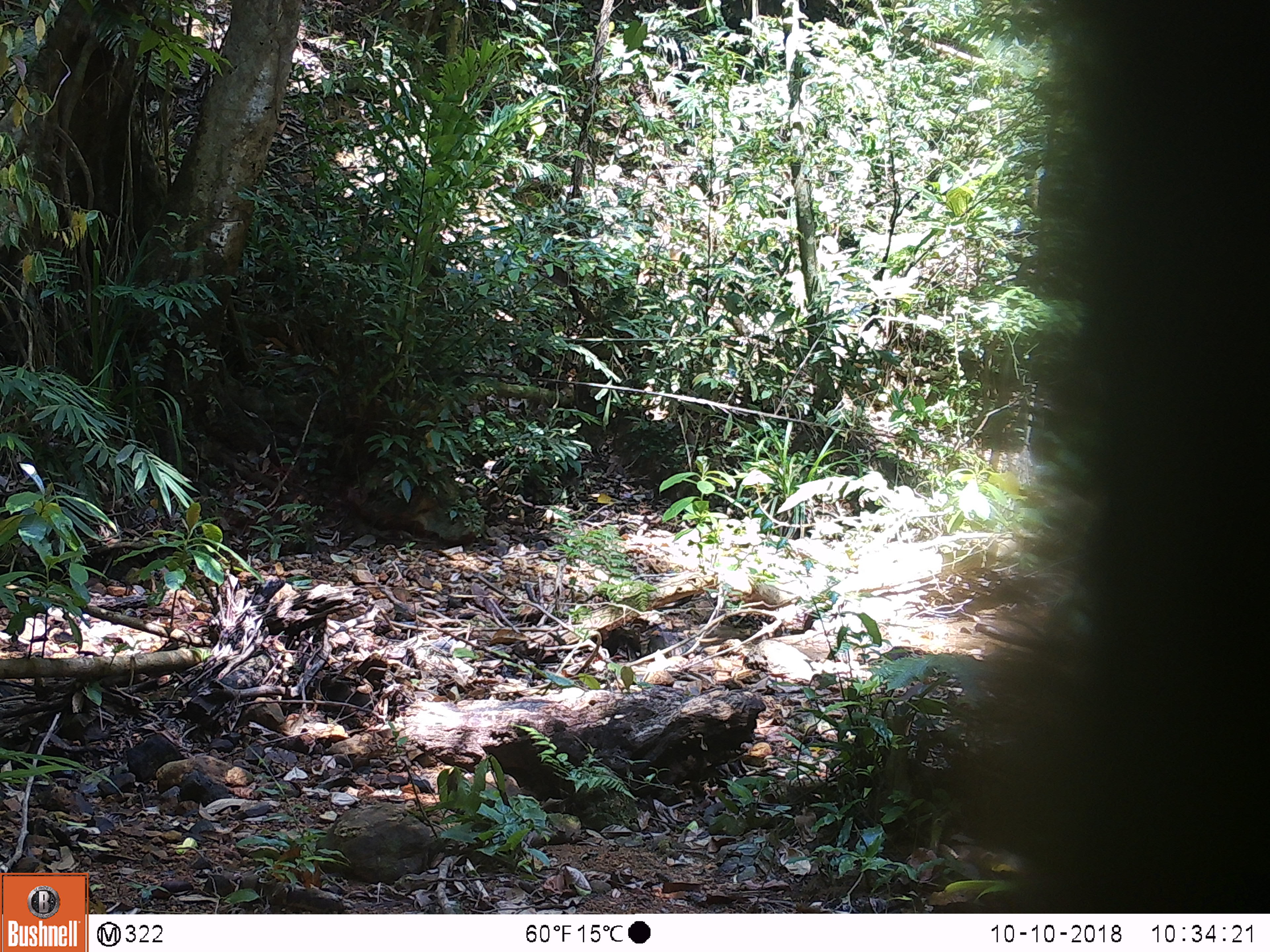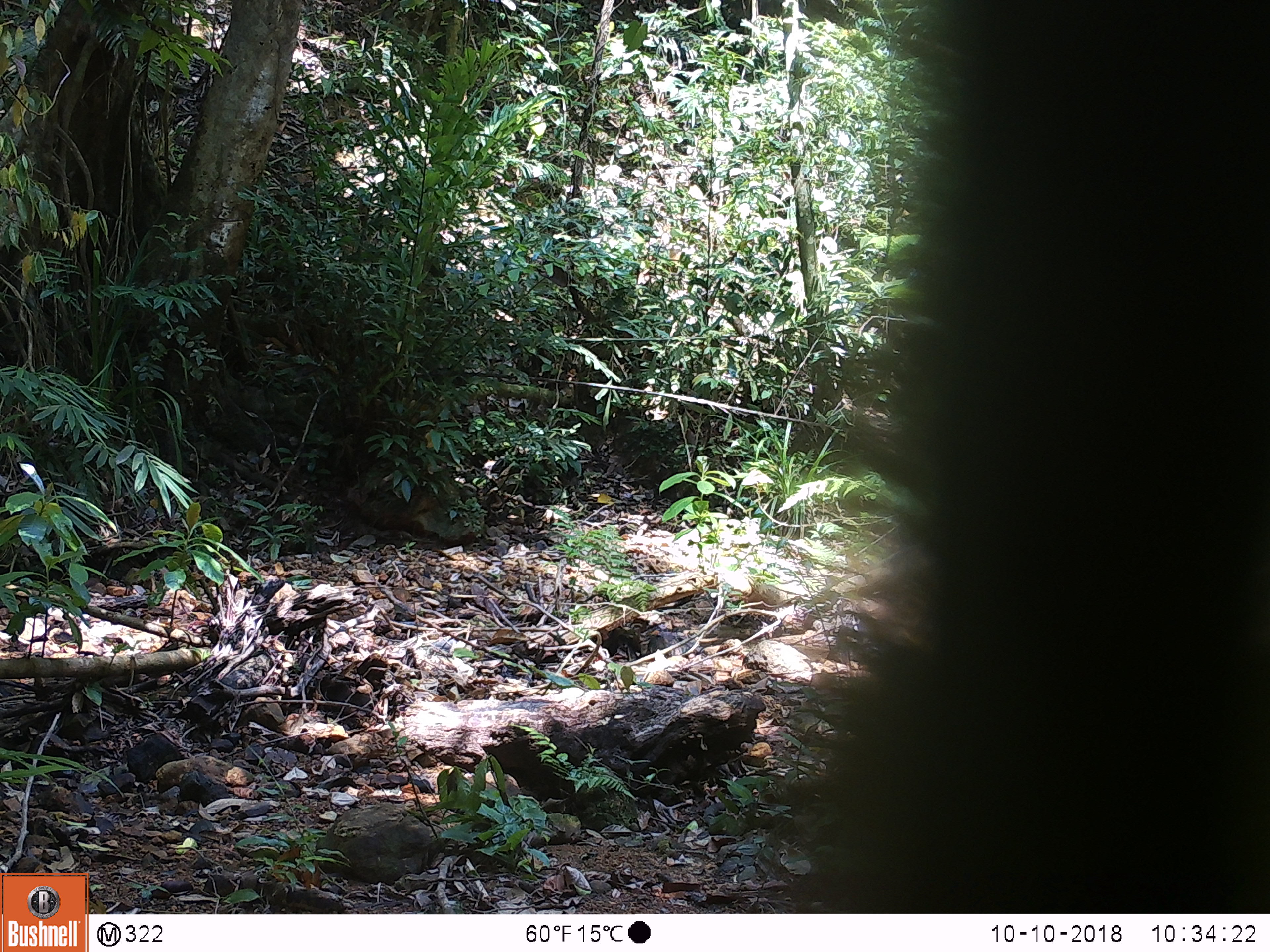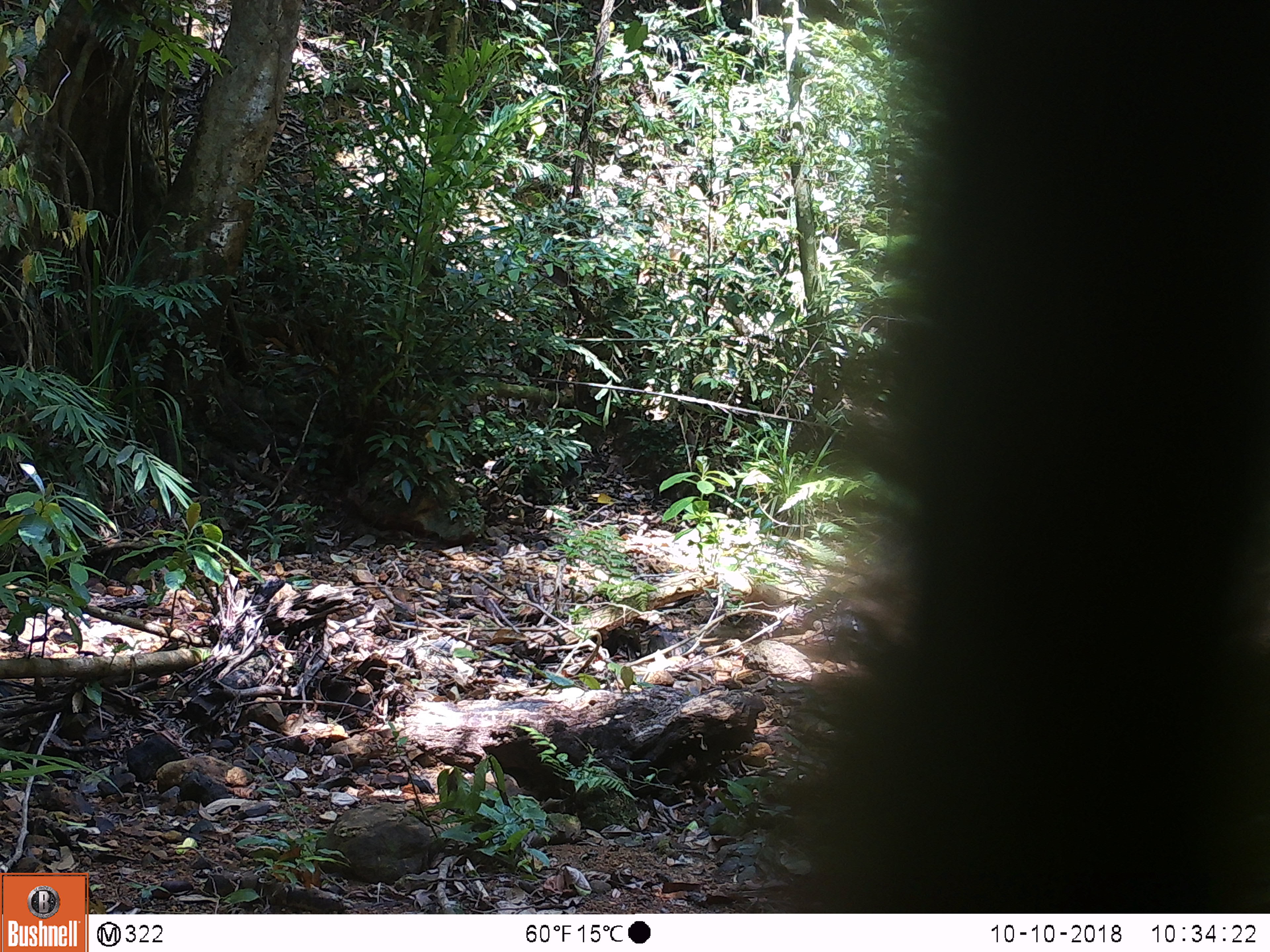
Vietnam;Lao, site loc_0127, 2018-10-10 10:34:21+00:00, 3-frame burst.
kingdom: Animalia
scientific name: Animalia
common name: animal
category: unidentified animal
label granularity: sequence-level